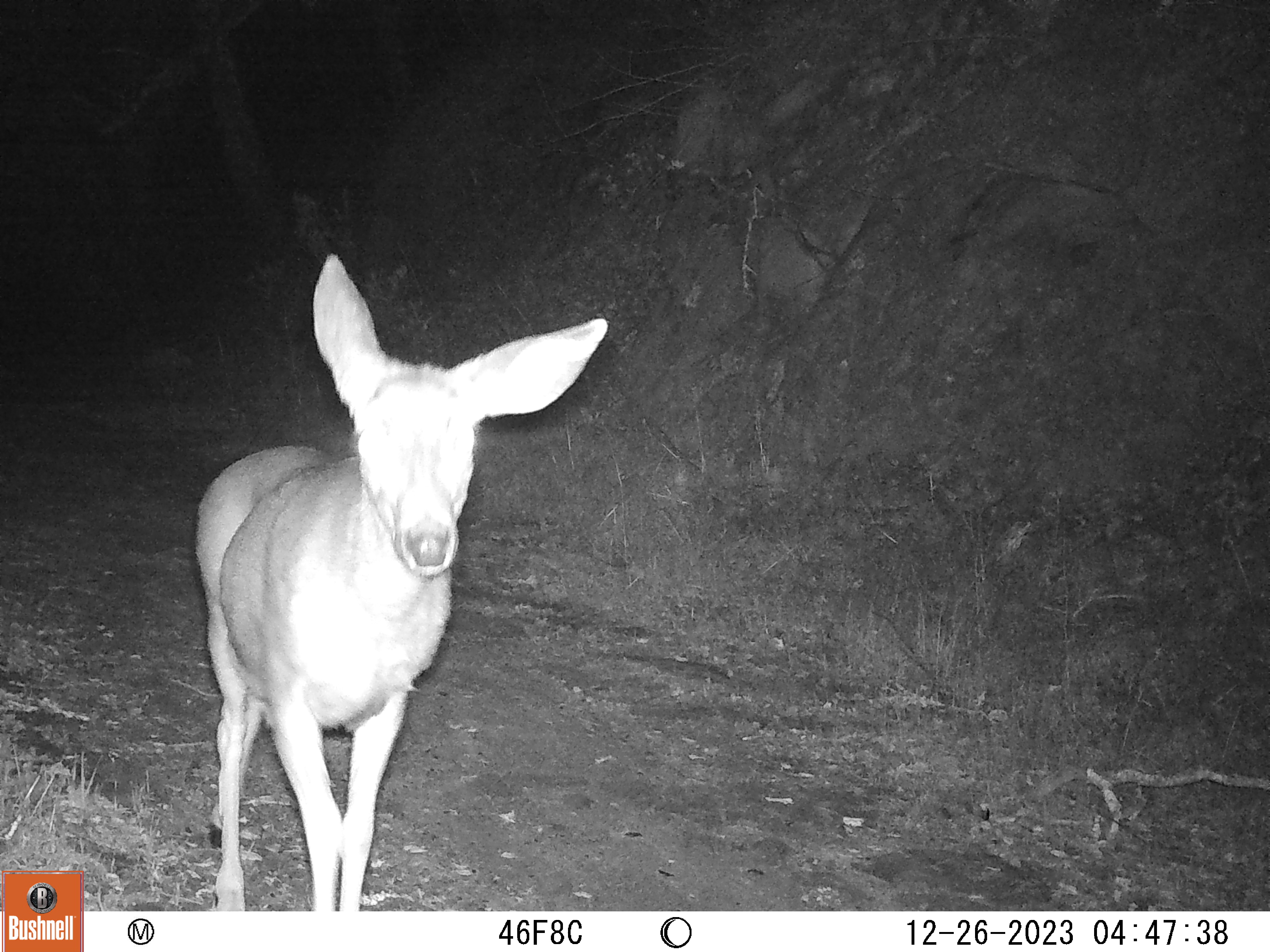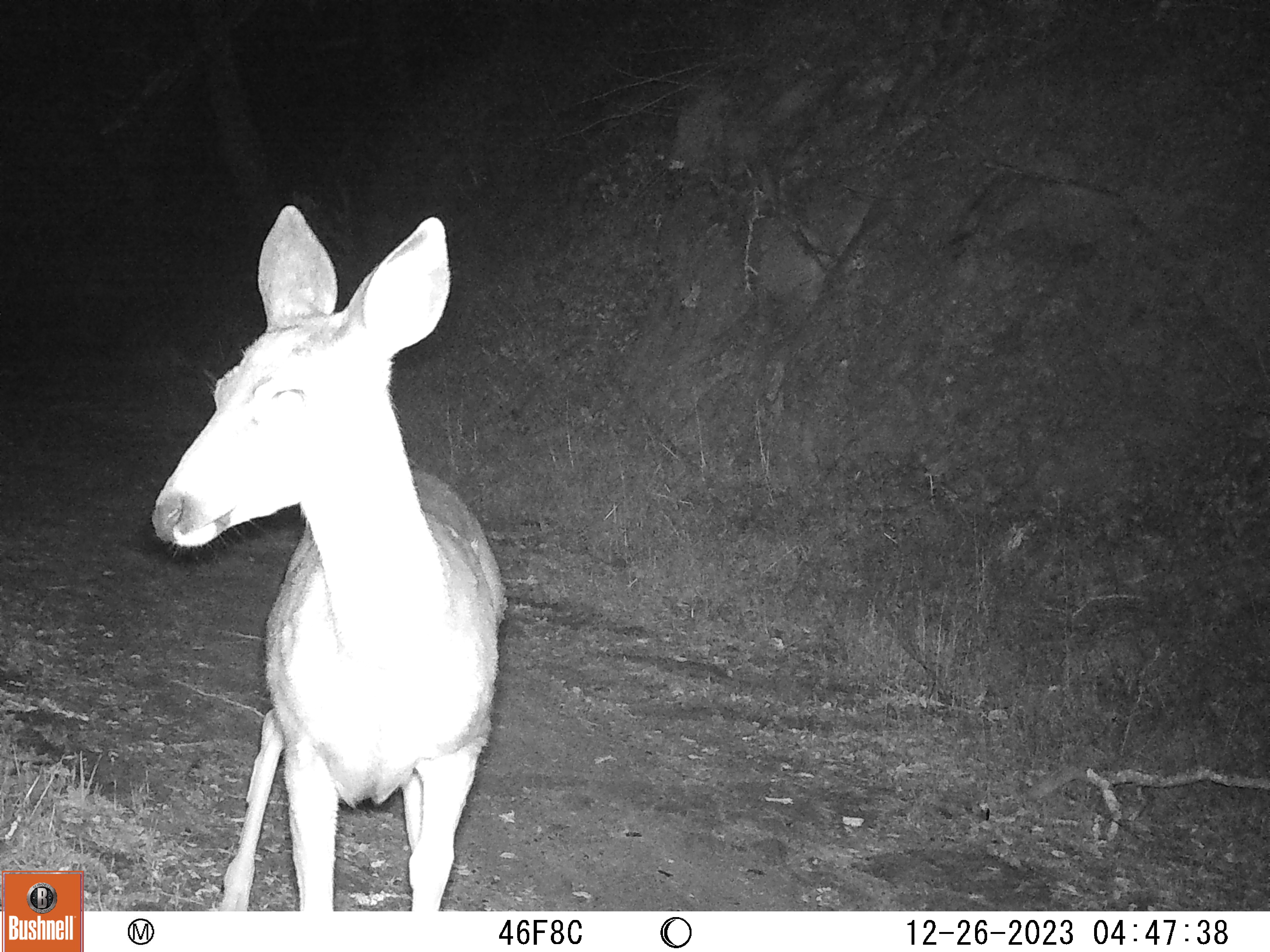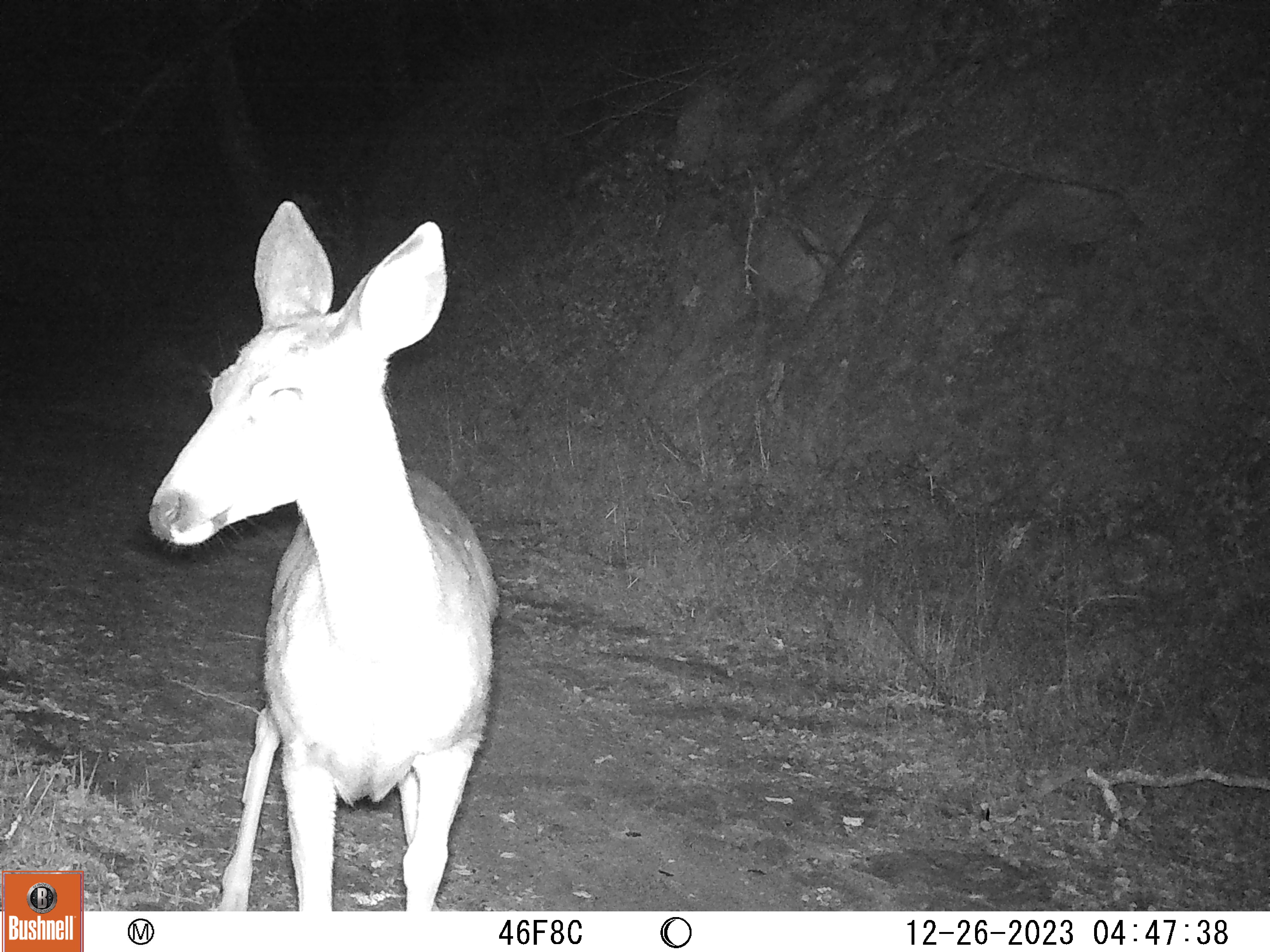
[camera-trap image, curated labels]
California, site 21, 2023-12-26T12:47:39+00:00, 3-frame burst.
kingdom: Animalia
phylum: Chordata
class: Mammalia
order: Artiodactyla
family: Cervidae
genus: Odocoileus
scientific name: Odocoileus hemionus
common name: mule deer